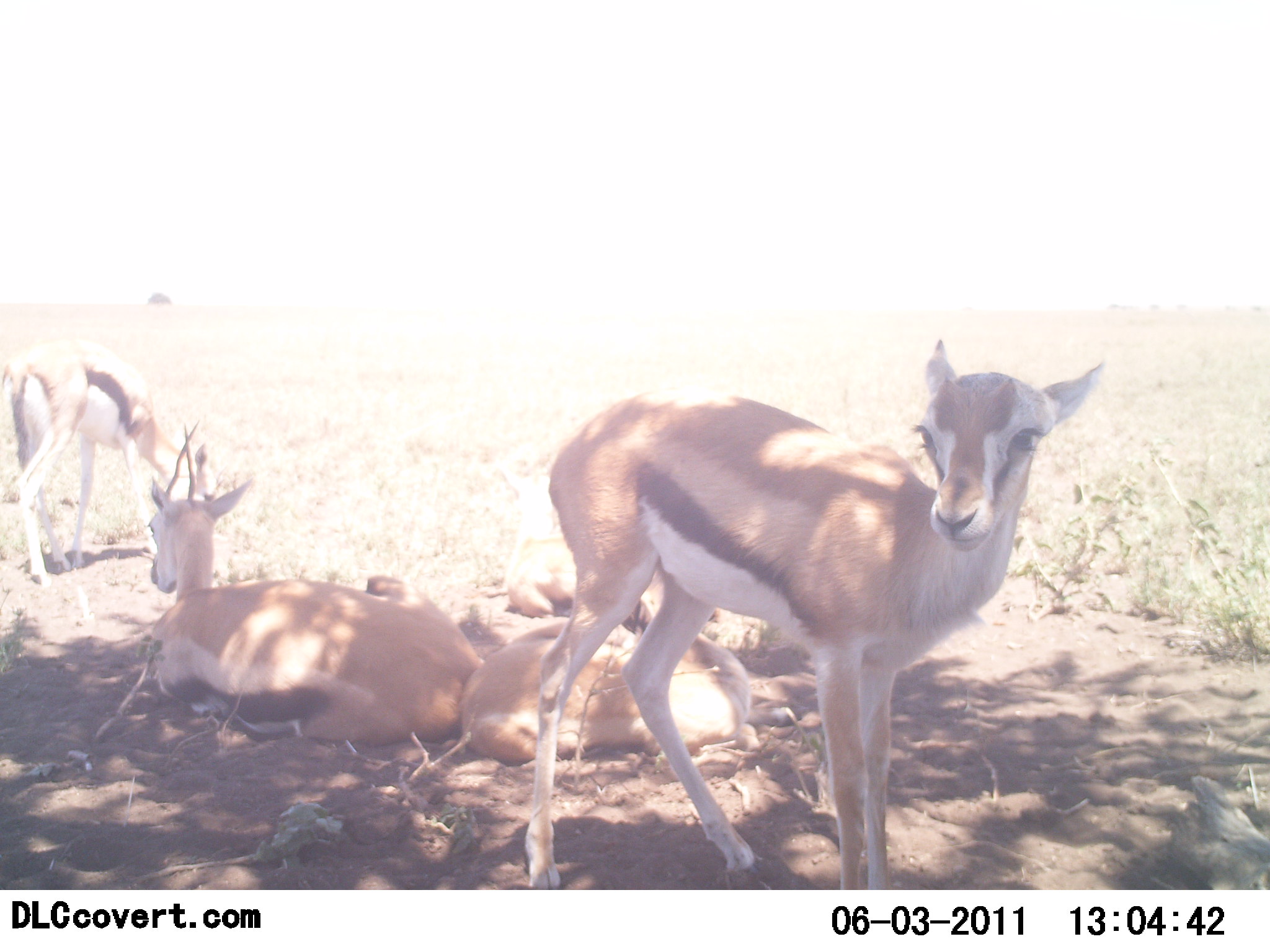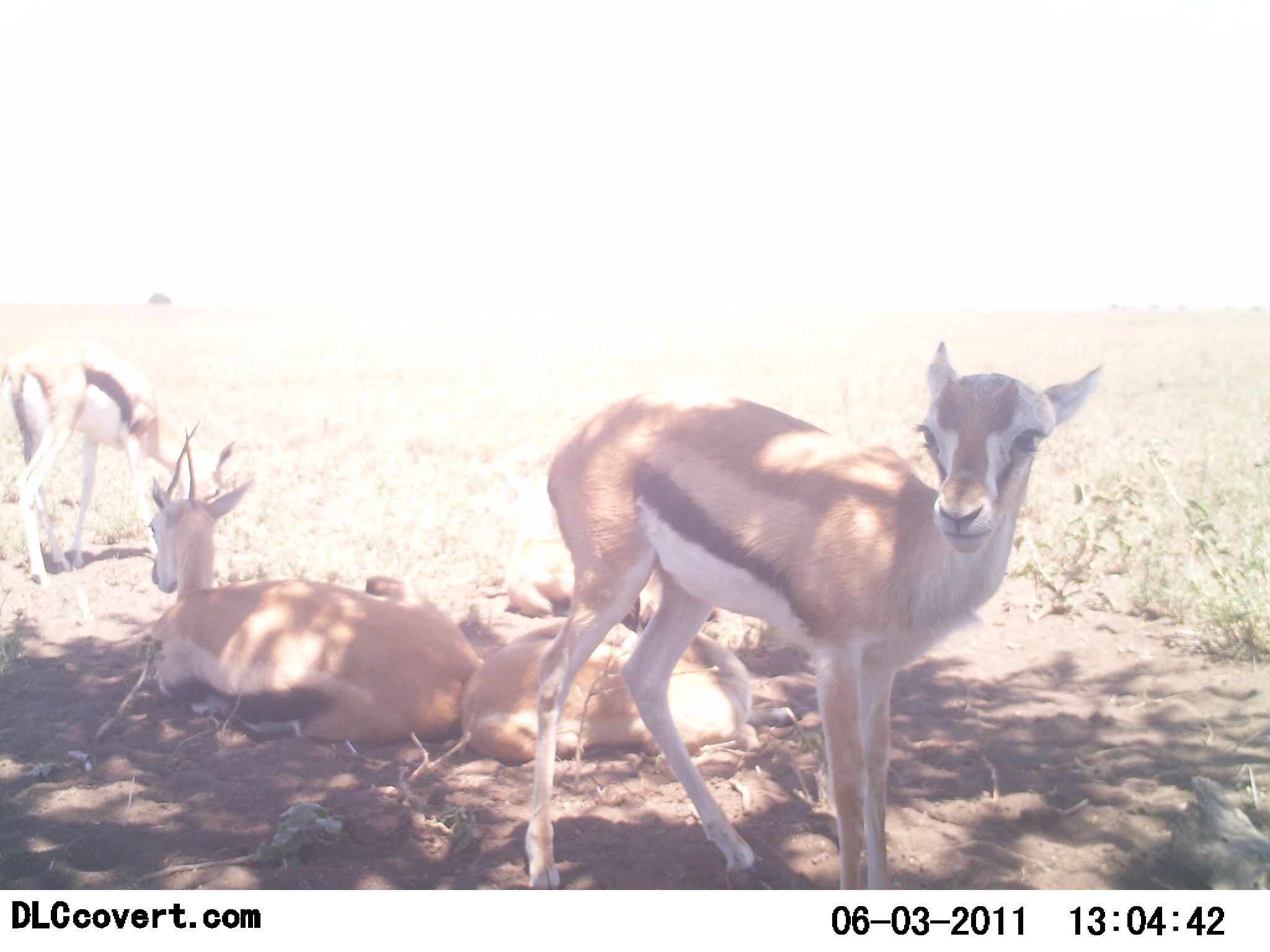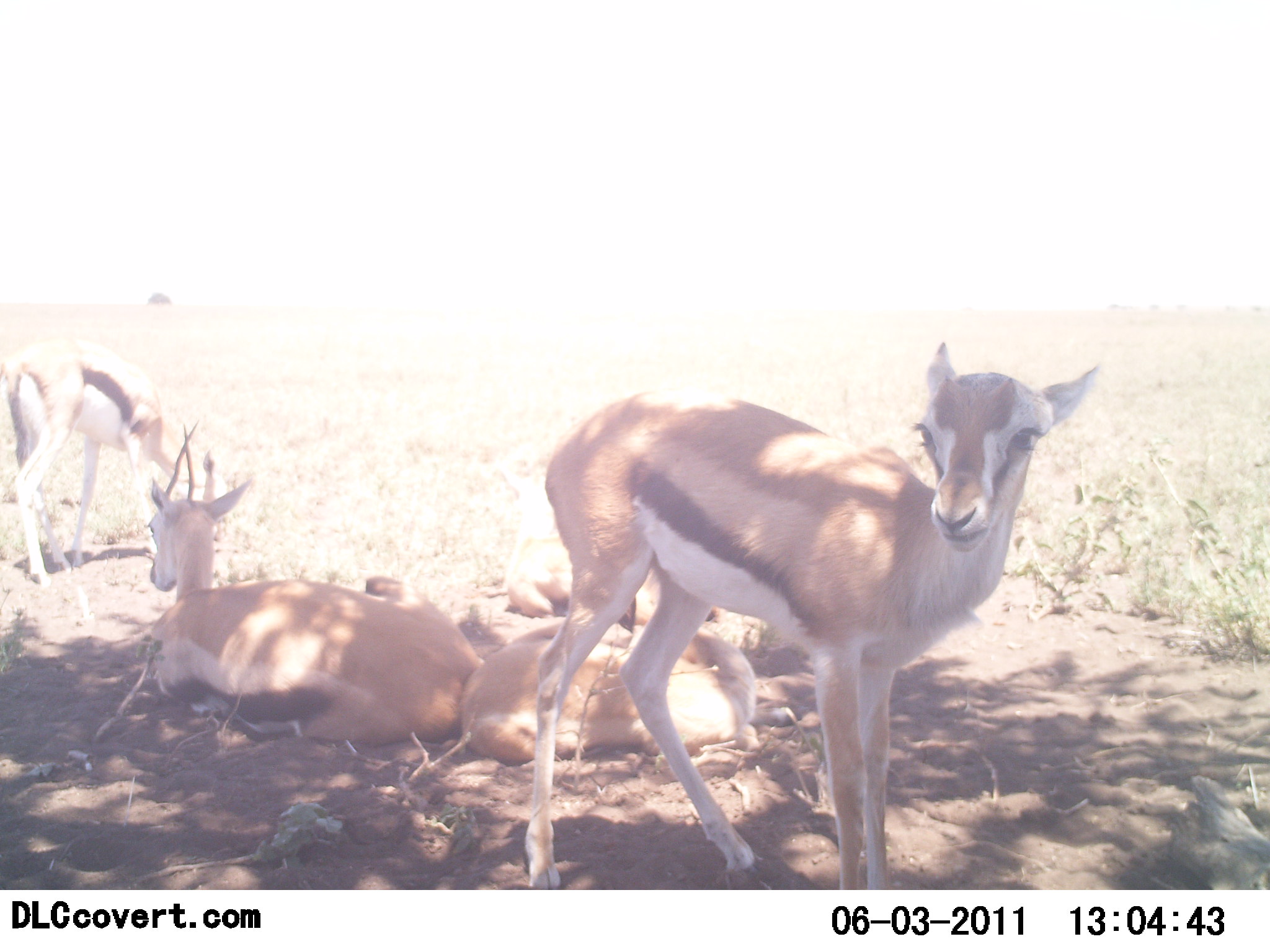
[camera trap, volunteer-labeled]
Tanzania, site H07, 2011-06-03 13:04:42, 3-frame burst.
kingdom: Animalia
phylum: Chordata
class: Mammalia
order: Artiodactyla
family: Bovidae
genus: Eudorcas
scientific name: Eudorcas thomsonii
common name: thomson's gazelle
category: gazellethomsons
Gazellethomsons (thomson's gazelle) (Eudorcas thomsonii), count 4. Behavior (volunteer vote fractions): standing 38%, resting 100%, moving 0%, interacting 0%. Young present (vote fraction): 23%. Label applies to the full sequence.